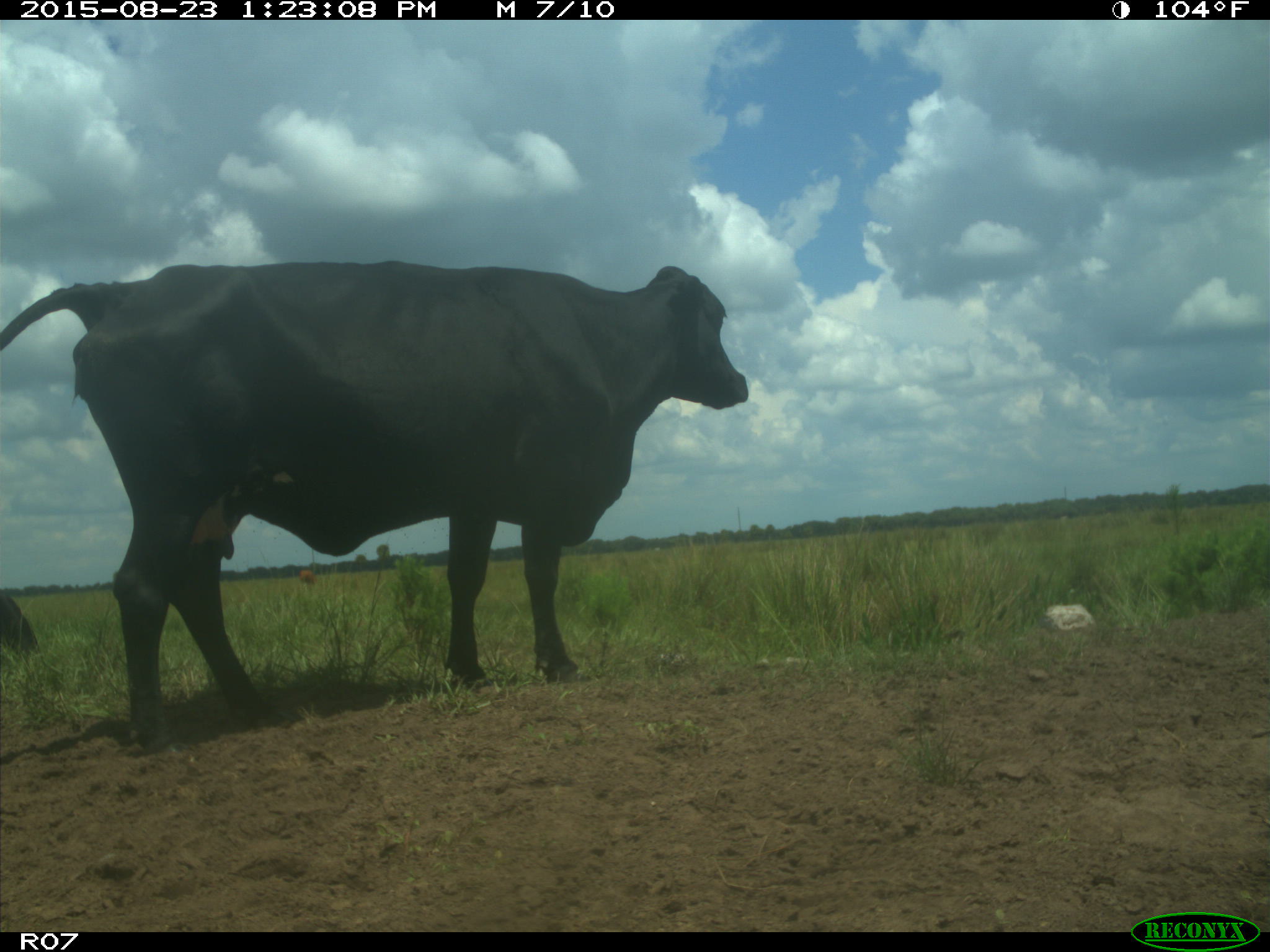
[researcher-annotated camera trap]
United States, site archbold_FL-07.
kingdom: Animalia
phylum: Chordata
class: Mammalia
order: Artiodactyla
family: Bovidae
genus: Bos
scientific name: Bos taurus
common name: domestic cow